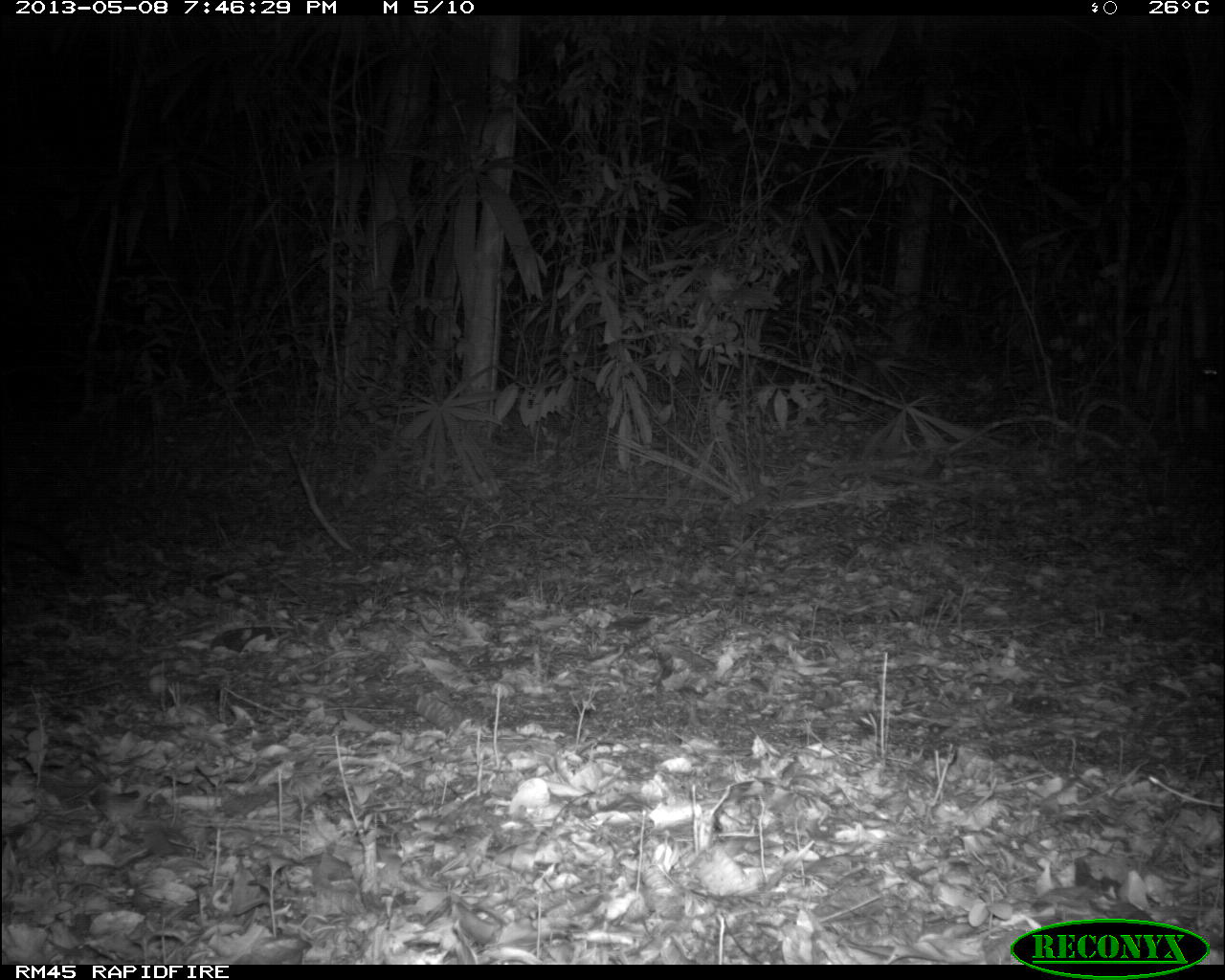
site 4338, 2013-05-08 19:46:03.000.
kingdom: Animalia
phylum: Chordata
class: Mammalia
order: Carnivora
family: Canidae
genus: Urocyon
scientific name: Urocyon cinereoargenteus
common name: gray fox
Urocyon cinereoargenteus (gray fox), count 1.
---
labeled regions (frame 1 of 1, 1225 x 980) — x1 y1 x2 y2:
urocyon cinereoargenteus: 0 516 81 576